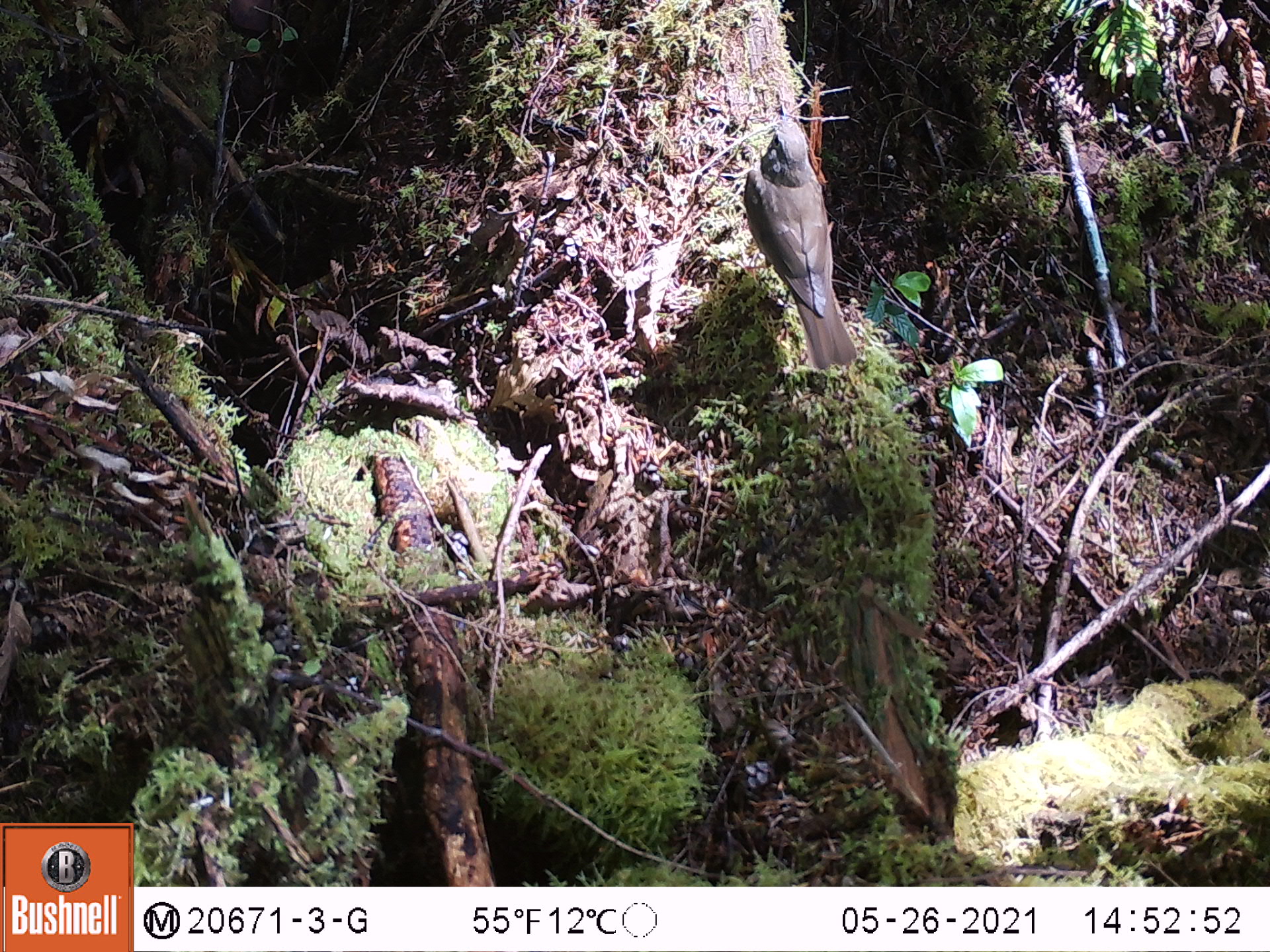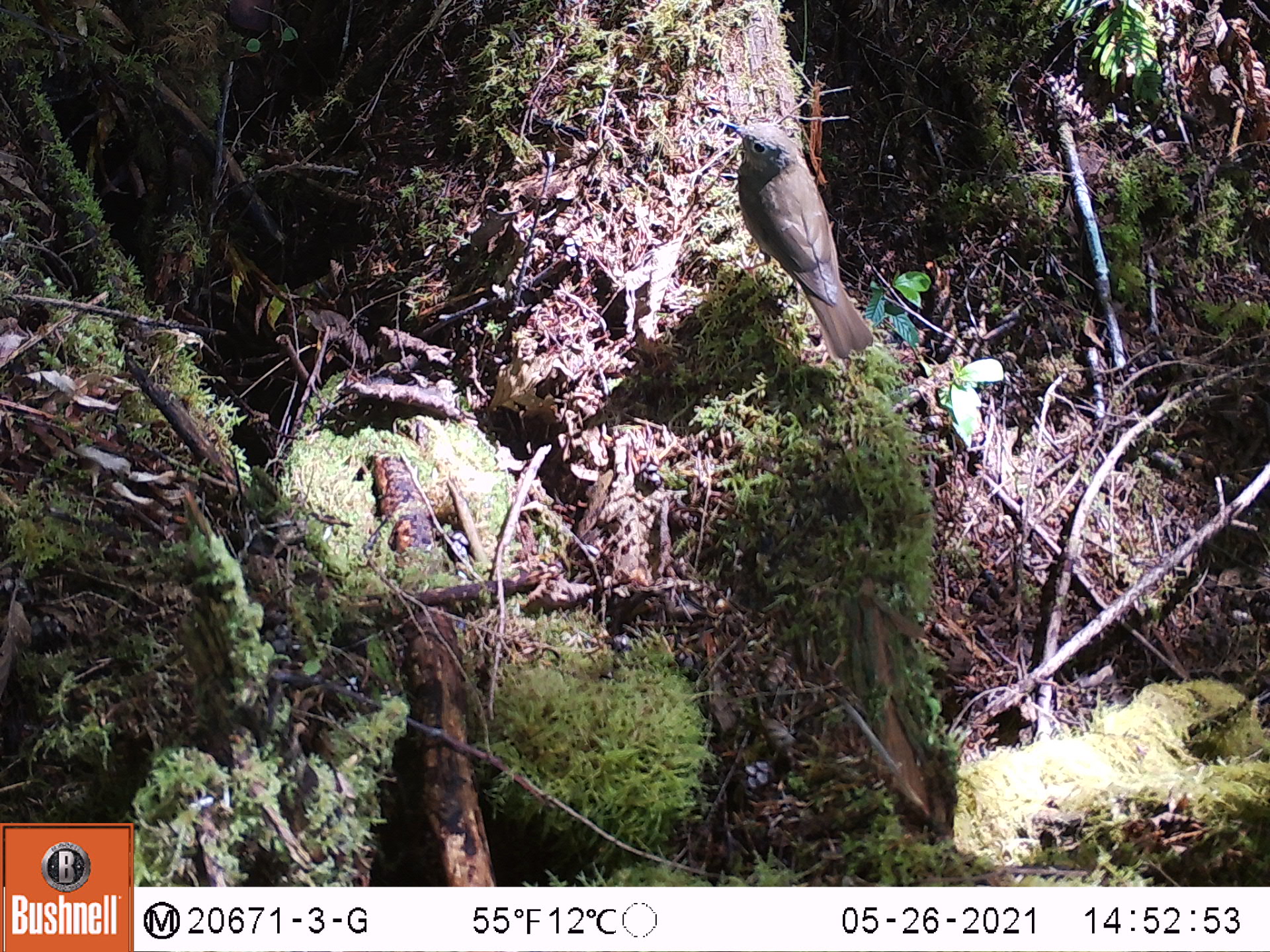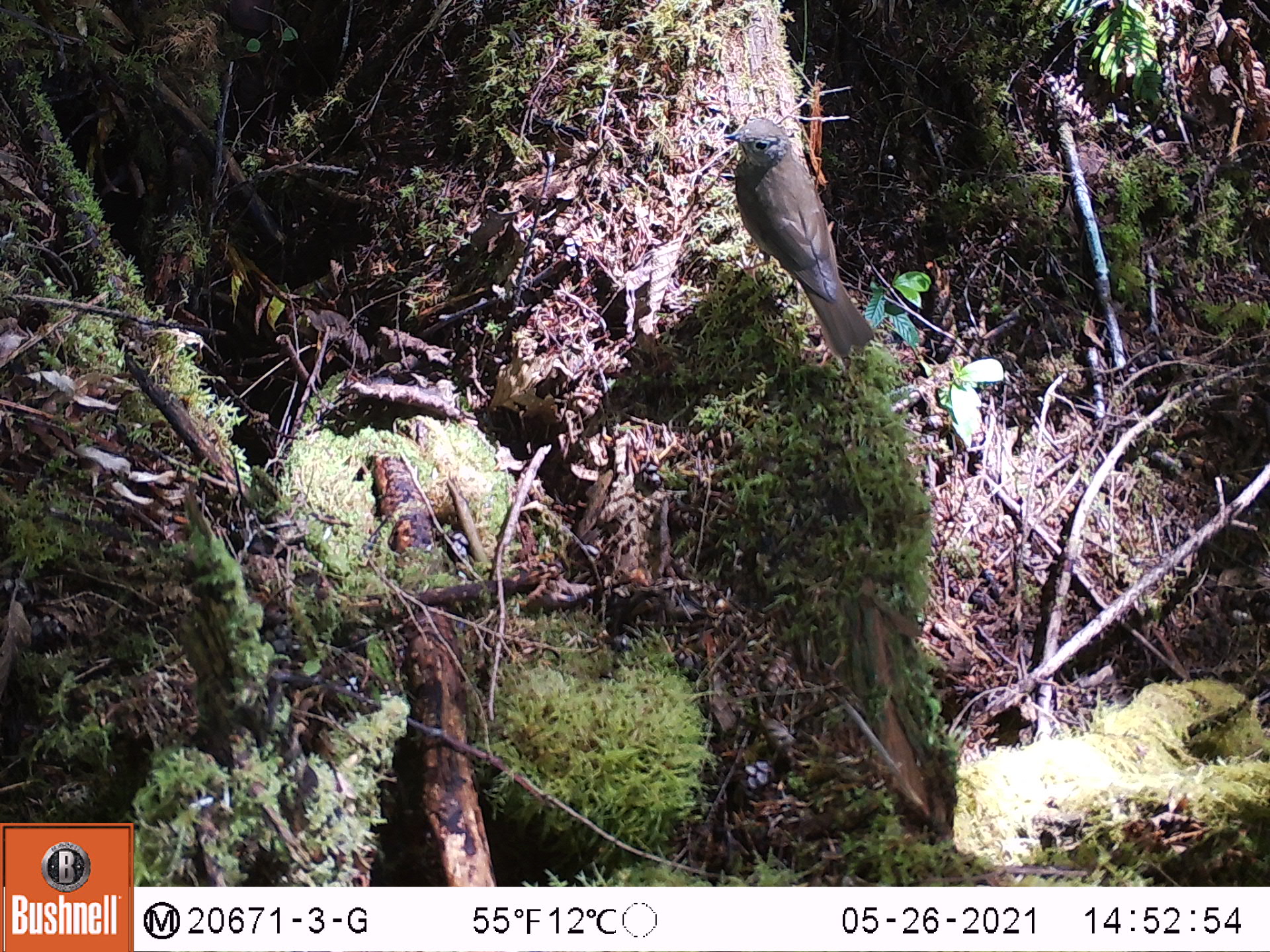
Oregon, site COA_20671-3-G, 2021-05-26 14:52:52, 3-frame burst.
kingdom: Animalia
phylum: Chordata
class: Aves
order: Passeriformes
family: Turdidae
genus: Catharus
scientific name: Catharus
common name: brown thrushes and nightingale-thrushes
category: catharus species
Catharus species (brown thrushes and nightingale-thrushes) (Catharus).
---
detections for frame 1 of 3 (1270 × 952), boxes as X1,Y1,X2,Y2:
catharus species: 695,80,950,395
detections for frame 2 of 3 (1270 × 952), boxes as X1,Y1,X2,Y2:
catharus species: 666,77,913,378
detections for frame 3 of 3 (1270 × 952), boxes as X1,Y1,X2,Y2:
catharus species: 692,63,906,378